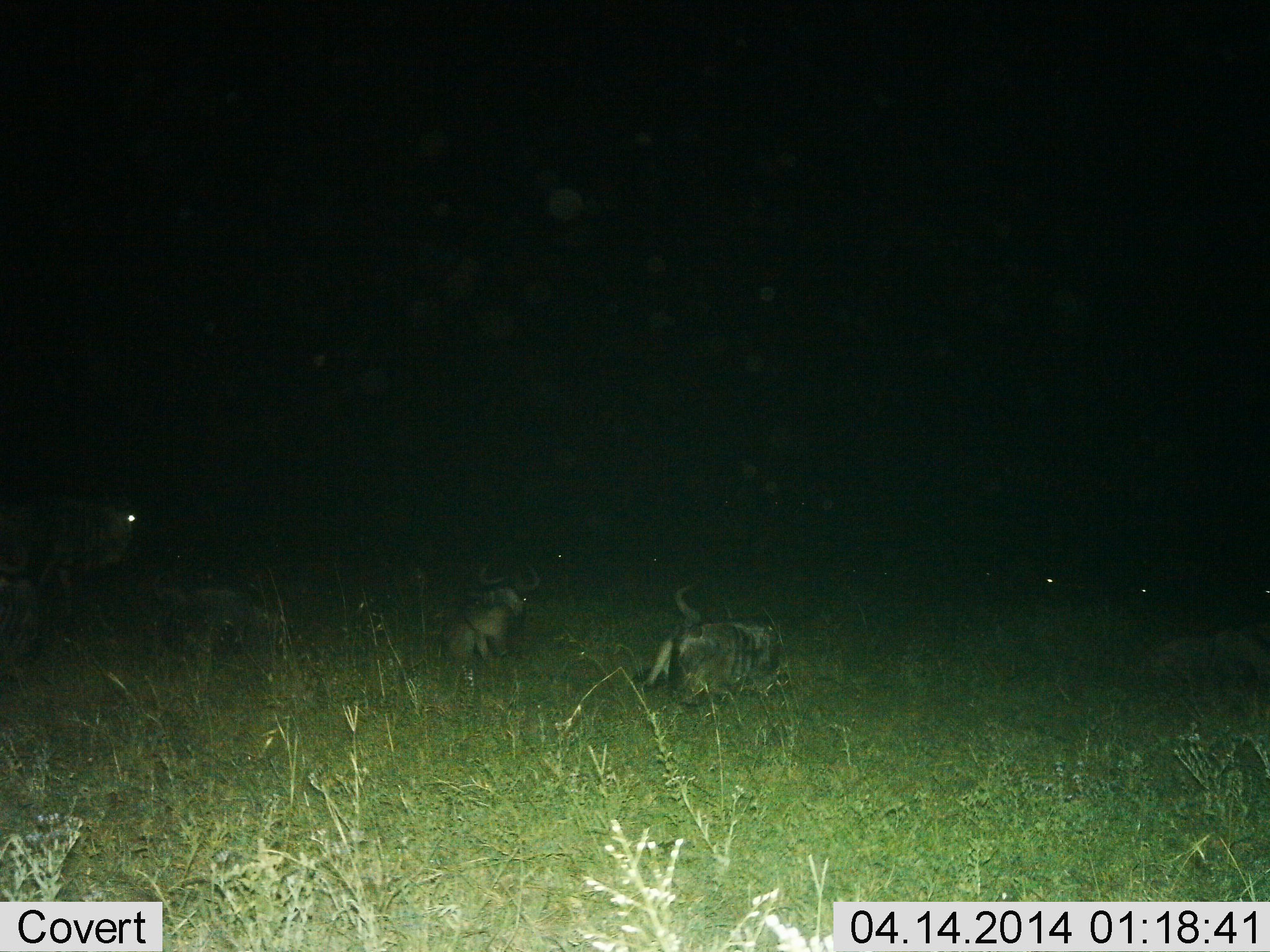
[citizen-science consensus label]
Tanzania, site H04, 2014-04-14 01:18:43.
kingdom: Animalia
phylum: Chordata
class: Mammalia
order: Artiodactyla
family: Bovidae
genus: Connochaetes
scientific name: Connochaetes taurinus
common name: blue wildebeest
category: wildebeest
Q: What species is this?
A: Wildebeest (blue wildebeest) (Connochaetes taurinus).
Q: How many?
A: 8.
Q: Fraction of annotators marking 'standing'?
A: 50%.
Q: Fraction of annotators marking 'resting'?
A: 80%.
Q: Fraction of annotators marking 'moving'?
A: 10%.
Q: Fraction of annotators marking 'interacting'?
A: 0%.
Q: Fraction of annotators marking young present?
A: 0%.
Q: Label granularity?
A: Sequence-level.